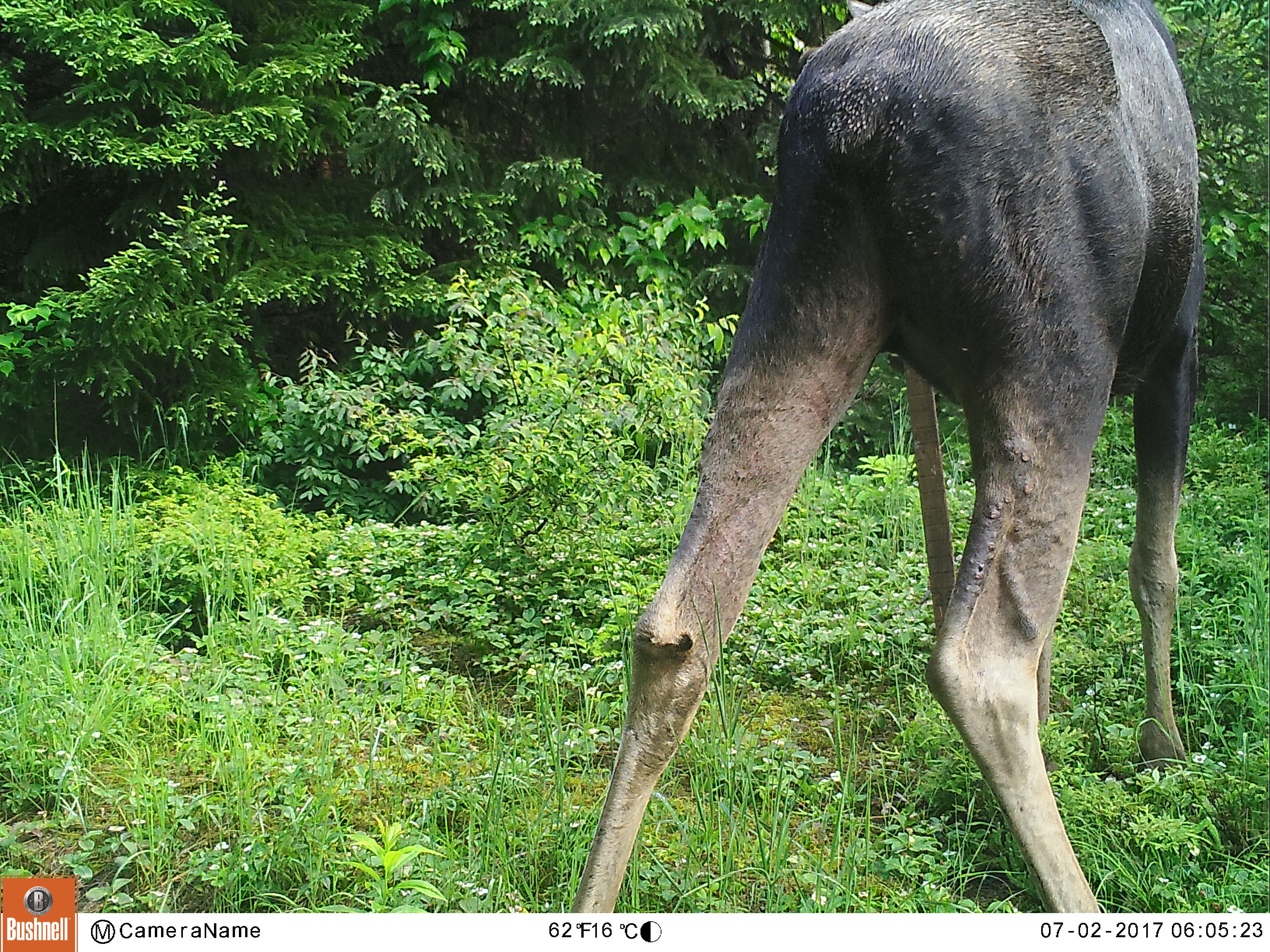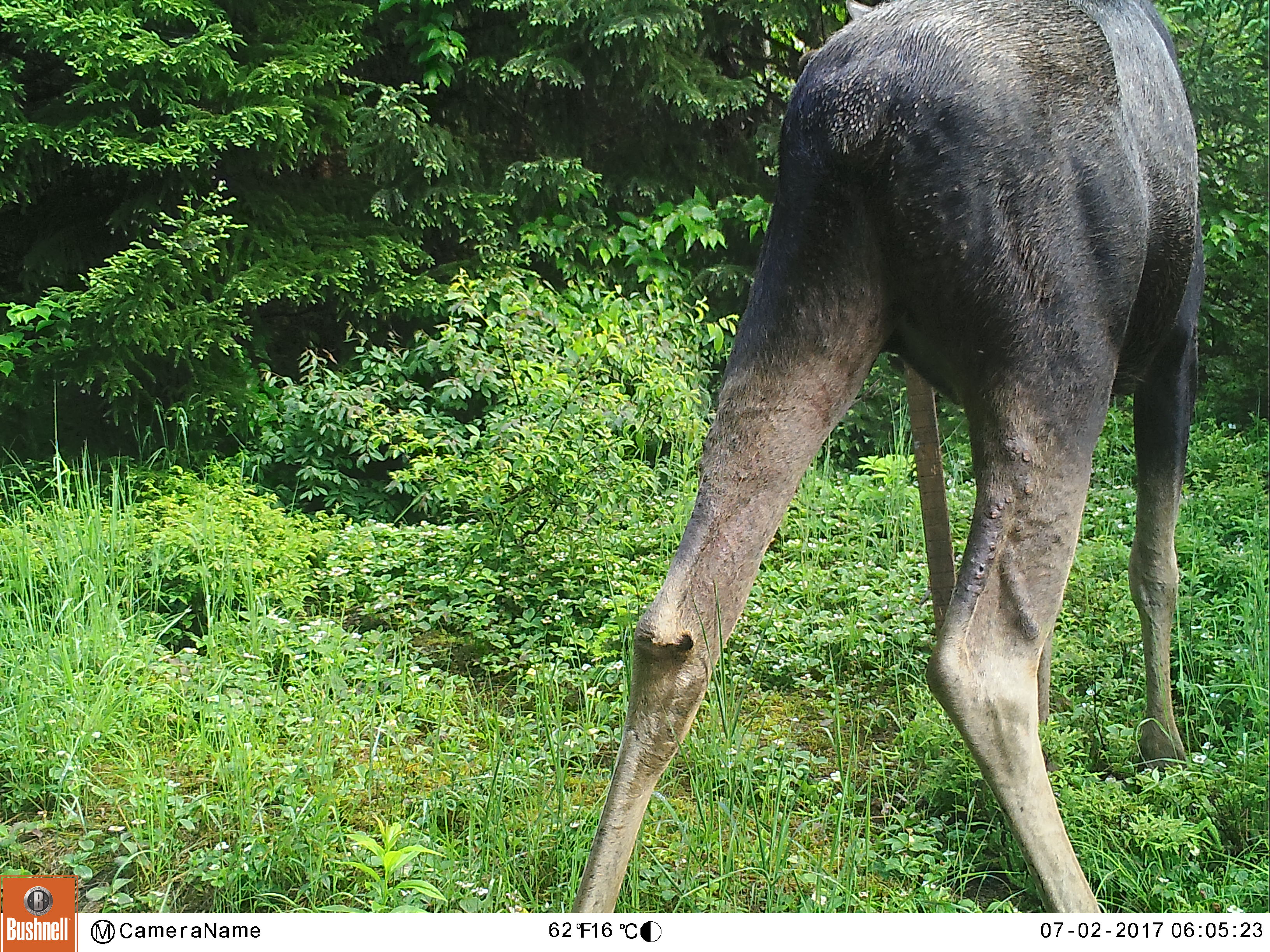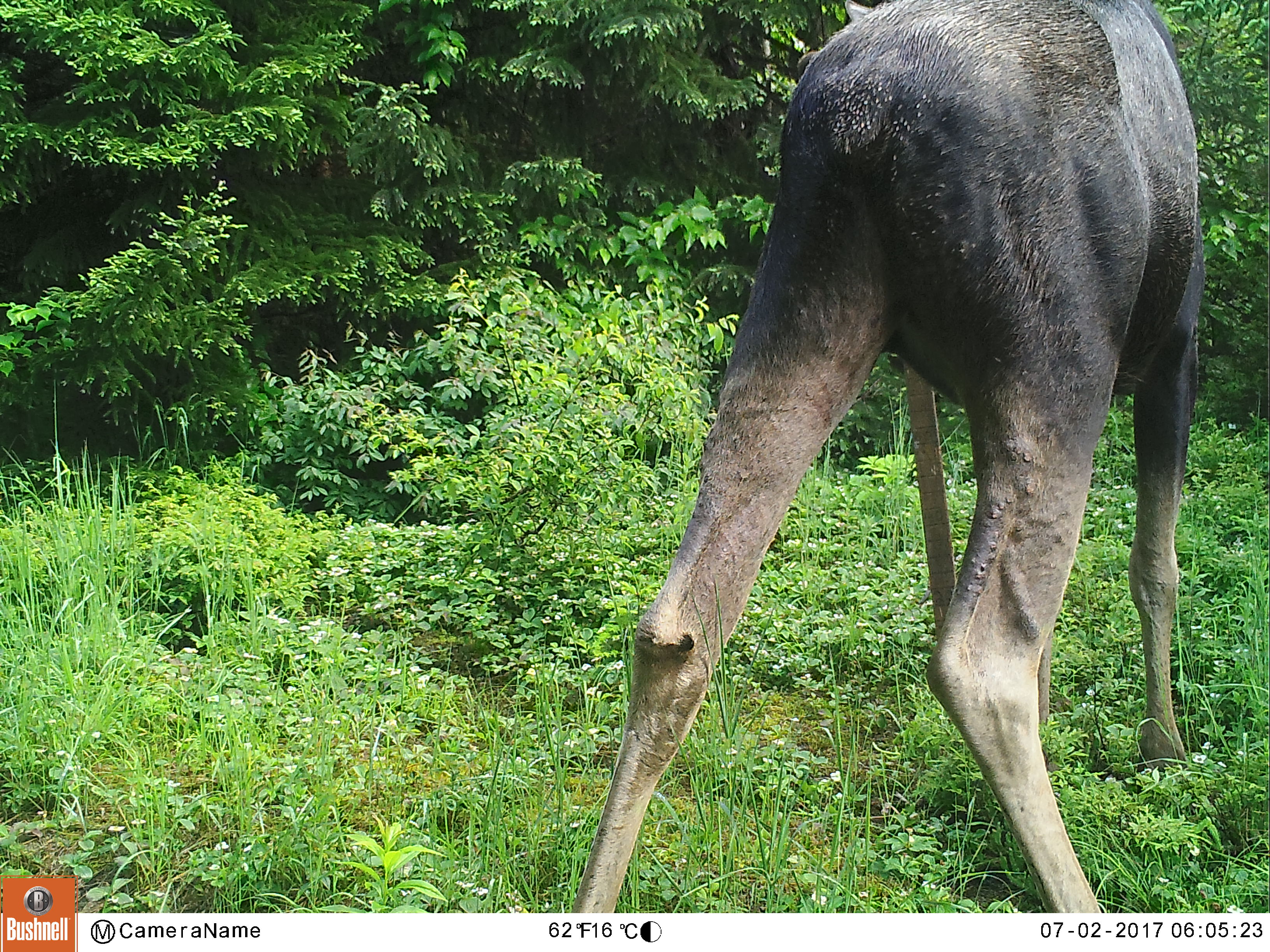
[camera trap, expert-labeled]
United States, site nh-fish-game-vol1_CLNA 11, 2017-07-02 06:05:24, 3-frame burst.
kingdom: Animalia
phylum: Chordata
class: Mammalia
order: Artiodactyla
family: Cervidae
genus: Alces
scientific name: Alces alces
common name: moose